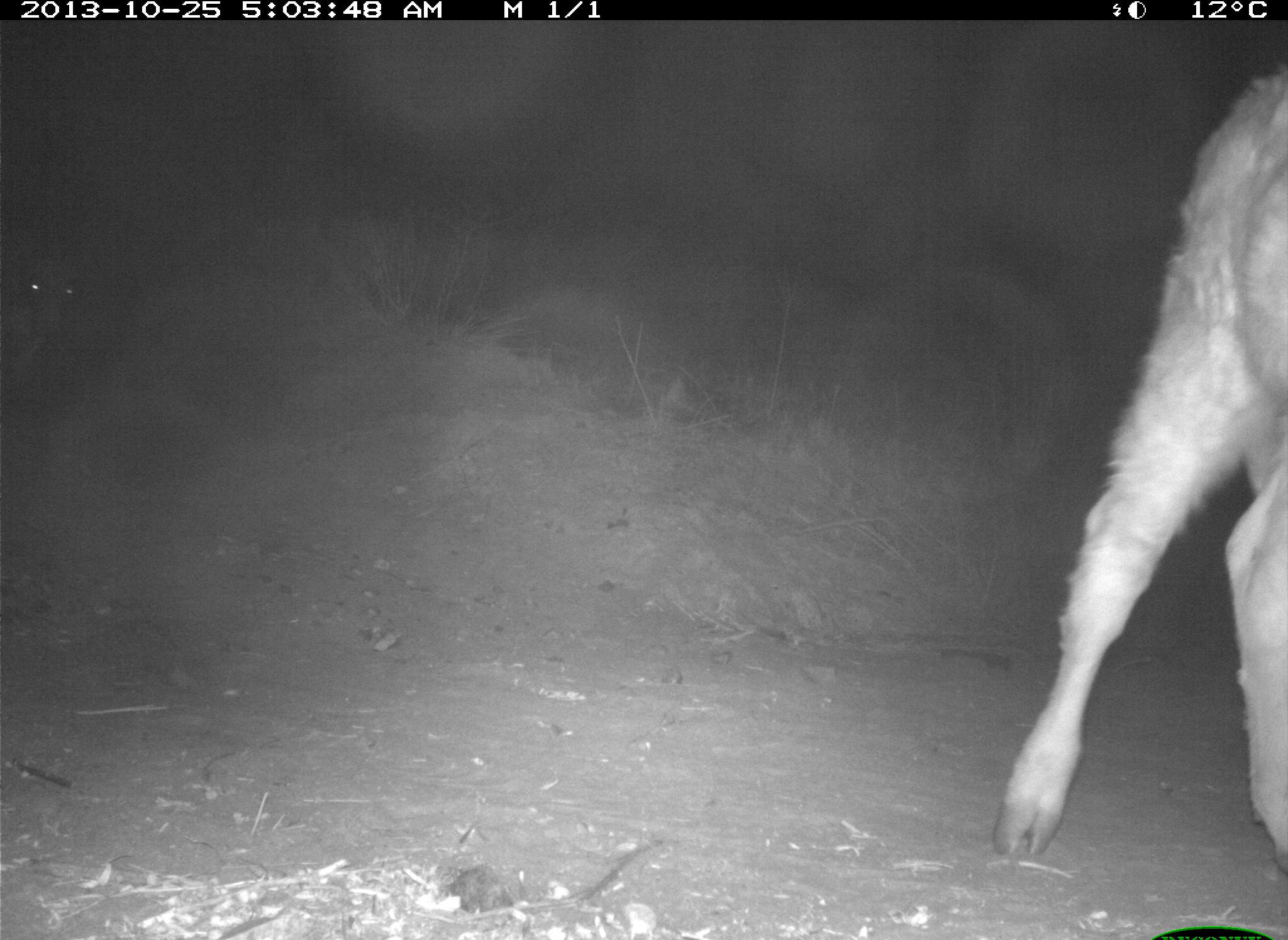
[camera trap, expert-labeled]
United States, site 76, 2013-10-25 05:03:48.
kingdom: Animalia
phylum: Chordata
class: Mammalia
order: Artiodactyla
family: Bovidae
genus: Bos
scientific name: Bos taurus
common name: cow